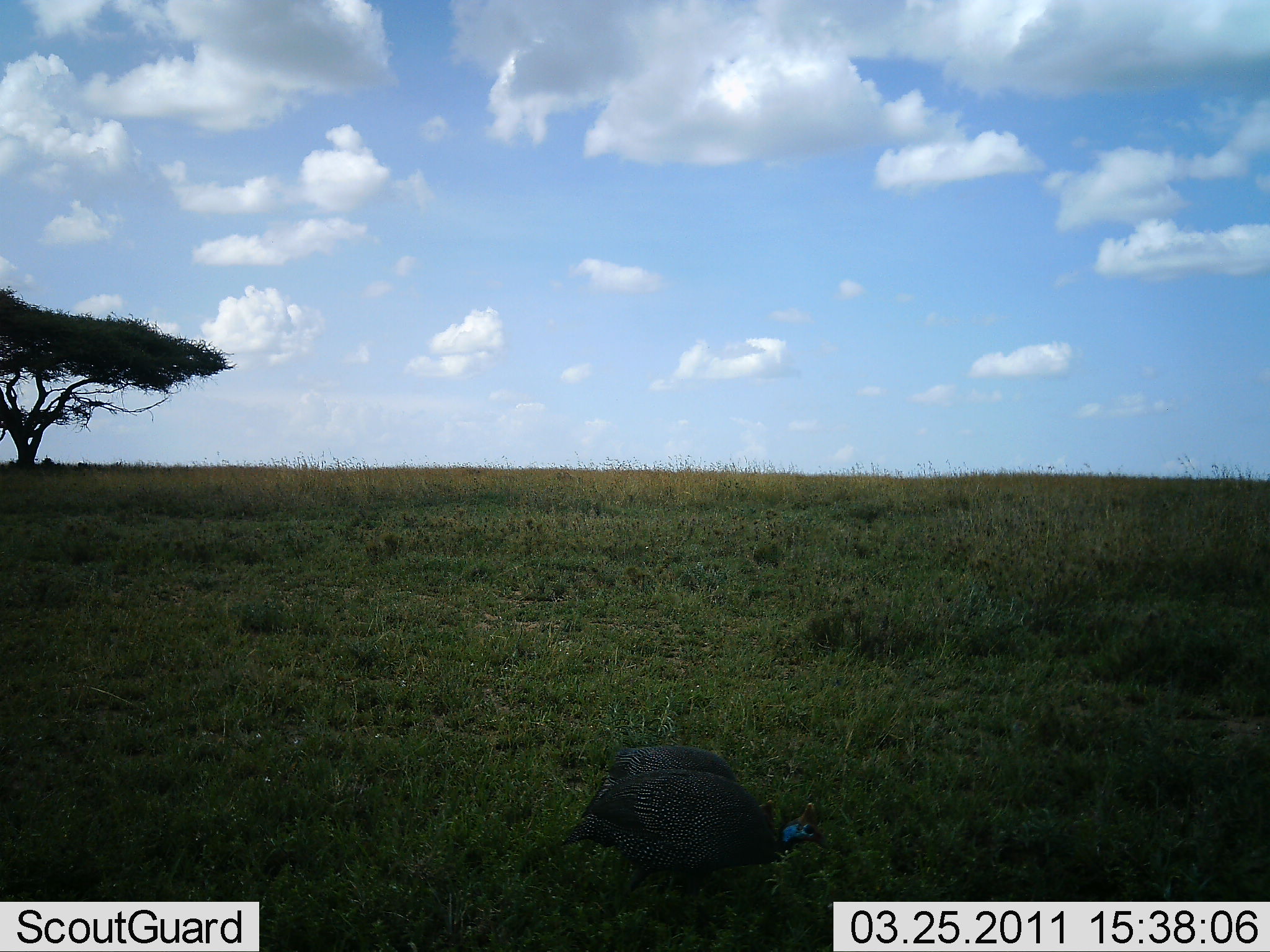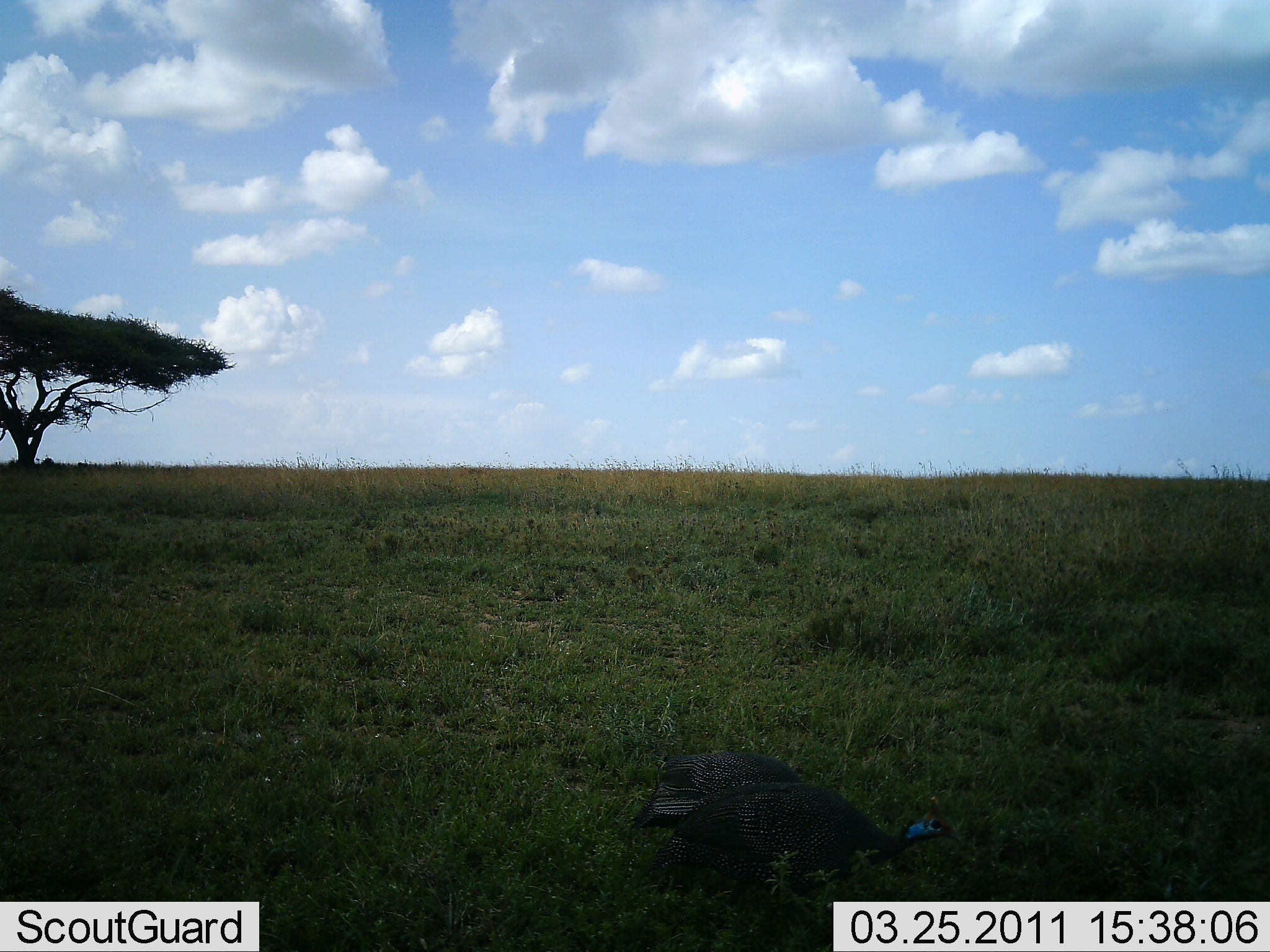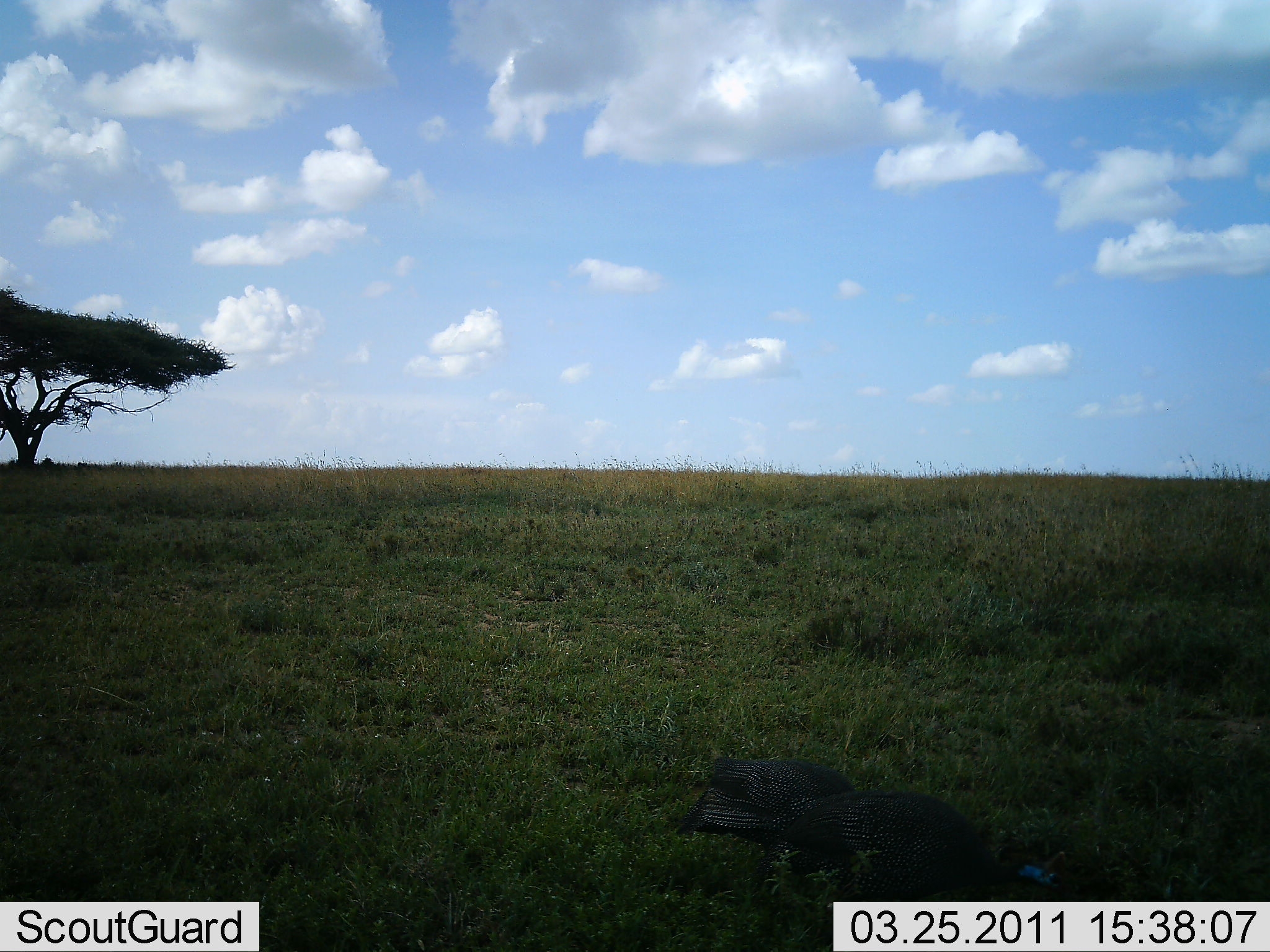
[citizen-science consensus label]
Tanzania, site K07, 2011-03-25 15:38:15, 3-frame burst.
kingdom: Animalia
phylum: Chordata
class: Aves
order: Galliformes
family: Numididae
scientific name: Numididae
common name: guinea fowl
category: guineafowl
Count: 2.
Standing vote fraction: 27%.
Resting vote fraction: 0%.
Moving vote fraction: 45%.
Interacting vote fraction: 0%.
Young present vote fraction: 0%.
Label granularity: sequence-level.